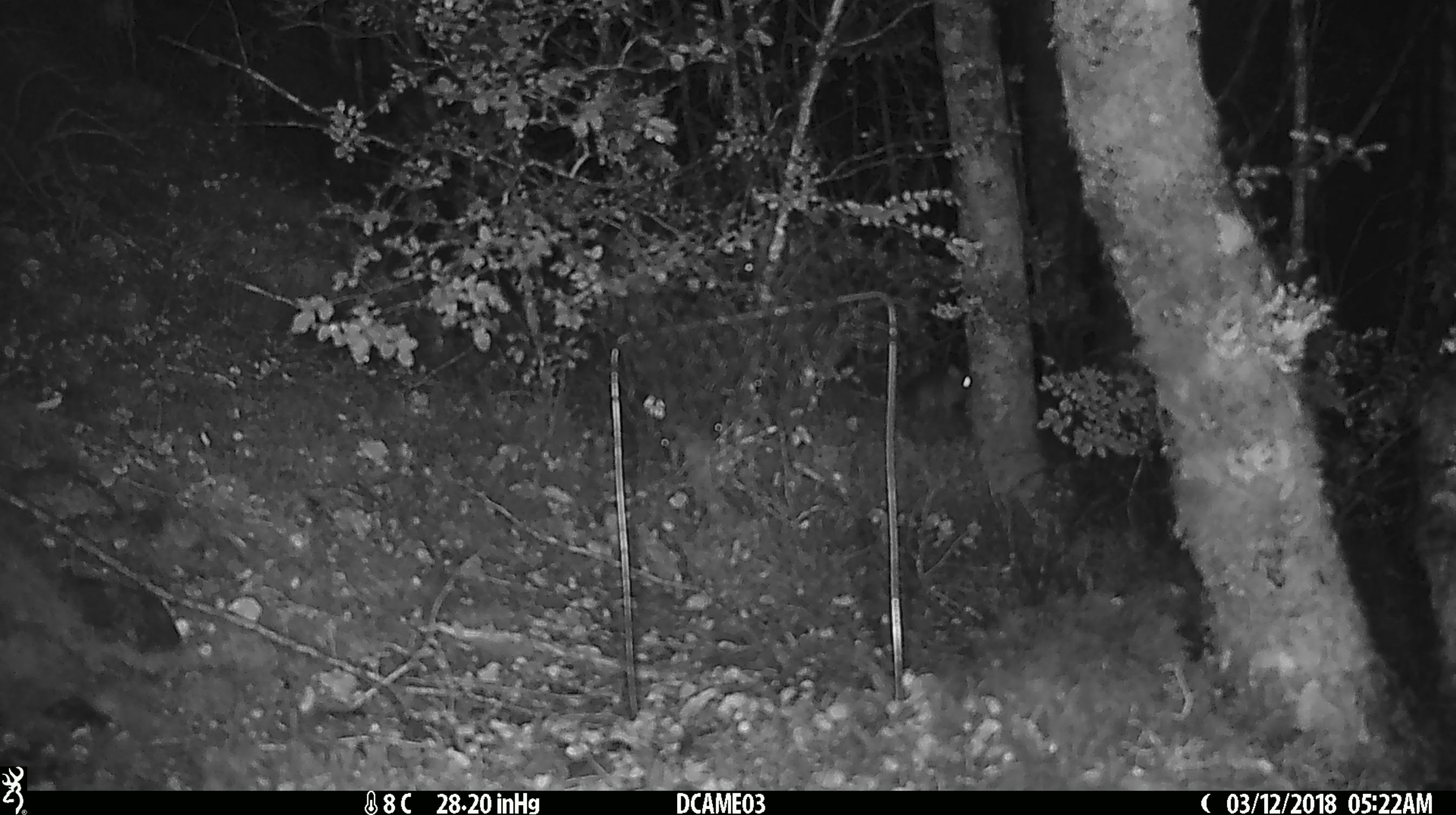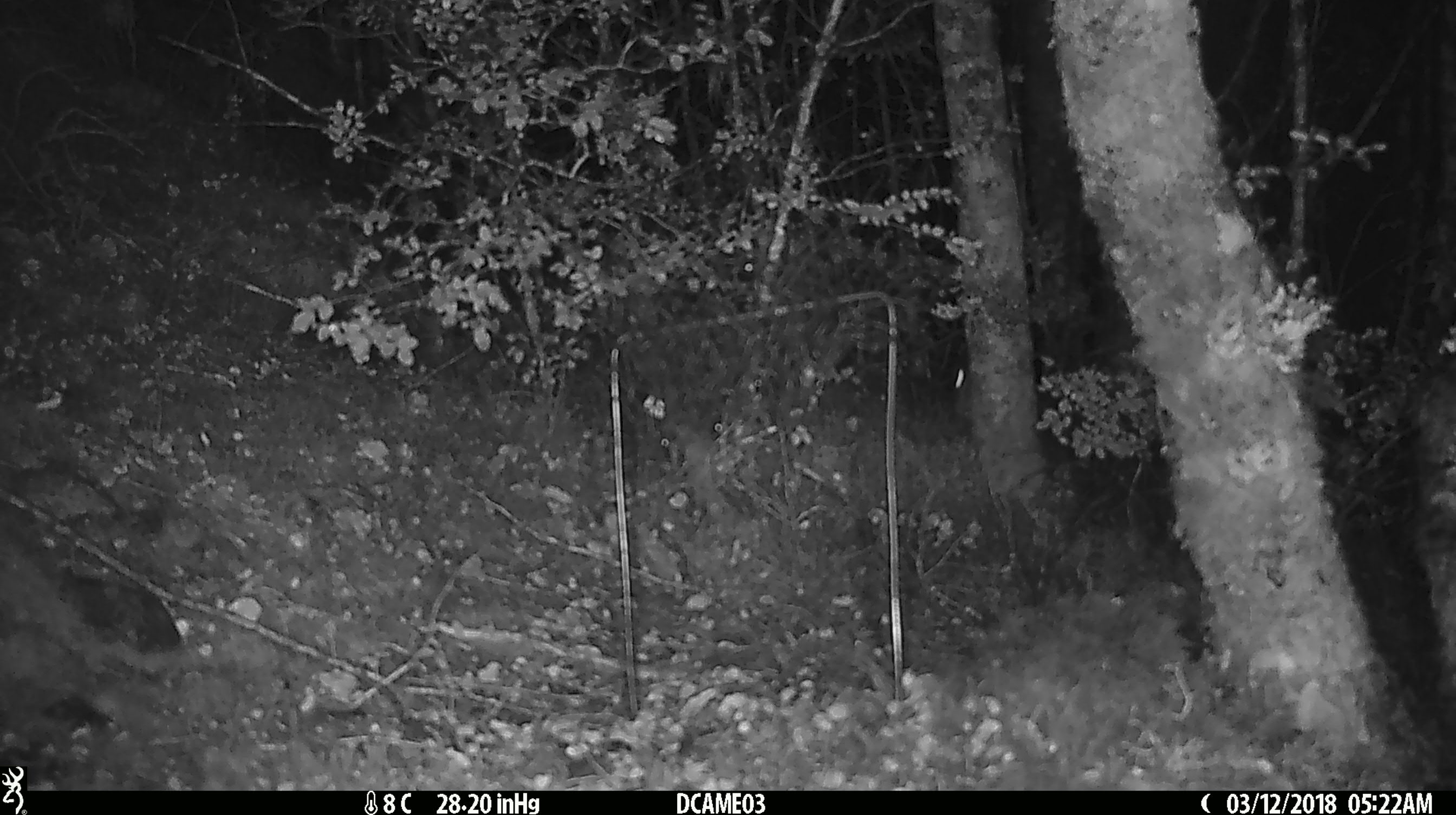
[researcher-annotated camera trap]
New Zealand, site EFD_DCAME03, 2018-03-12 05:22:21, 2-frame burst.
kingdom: Animalia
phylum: Chordata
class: Mammalia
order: Rodentia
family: Muridae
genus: Mus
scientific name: Mus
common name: mouse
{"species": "mouse (Mus)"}